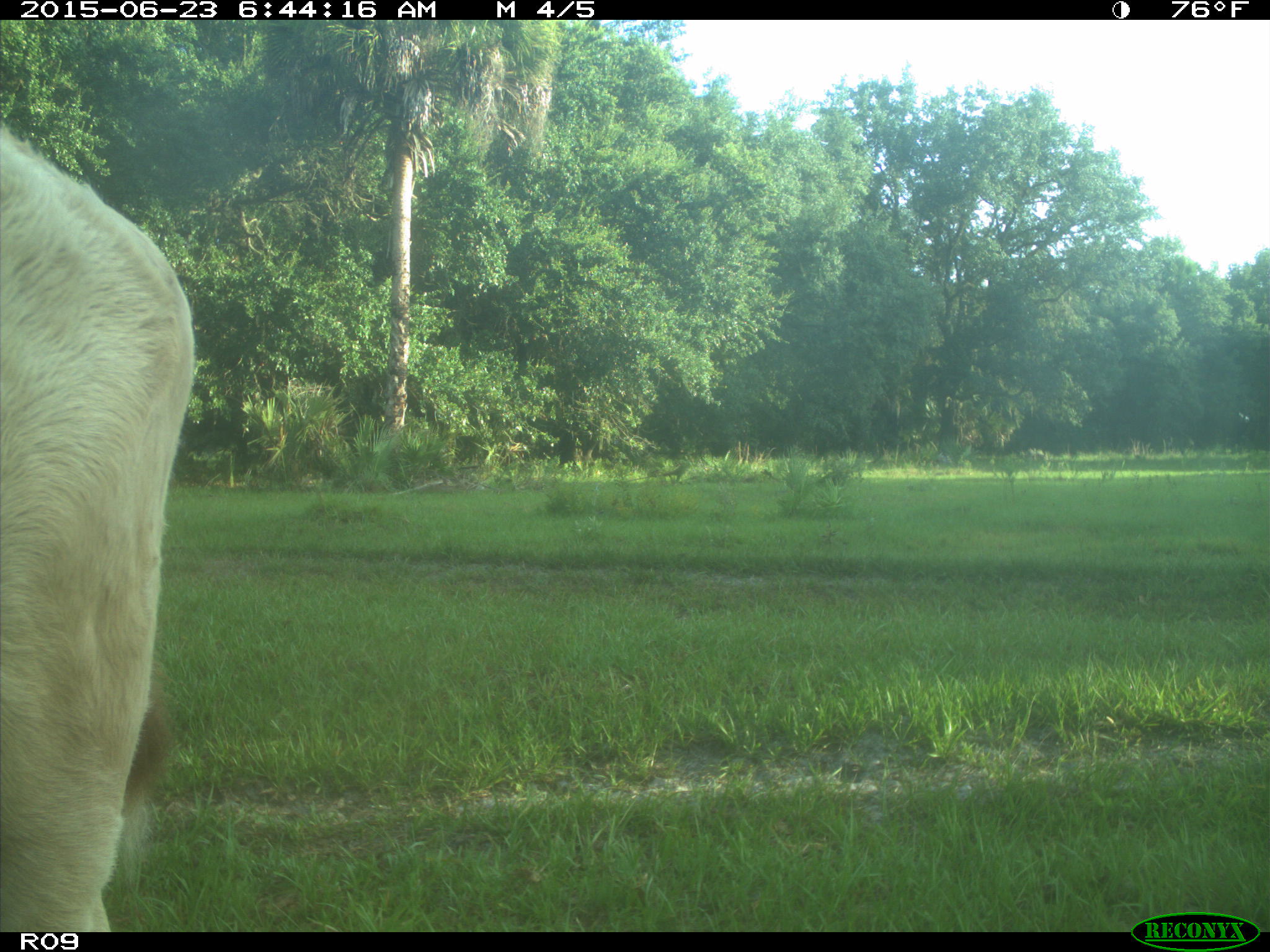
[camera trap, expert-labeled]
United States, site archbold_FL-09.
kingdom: Animalia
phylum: Chordata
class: Mammalia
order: Artiodactyla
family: Bovidae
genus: Bos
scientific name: Bos taurus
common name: domestic cow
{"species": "Bos taurus (domestic cow)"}